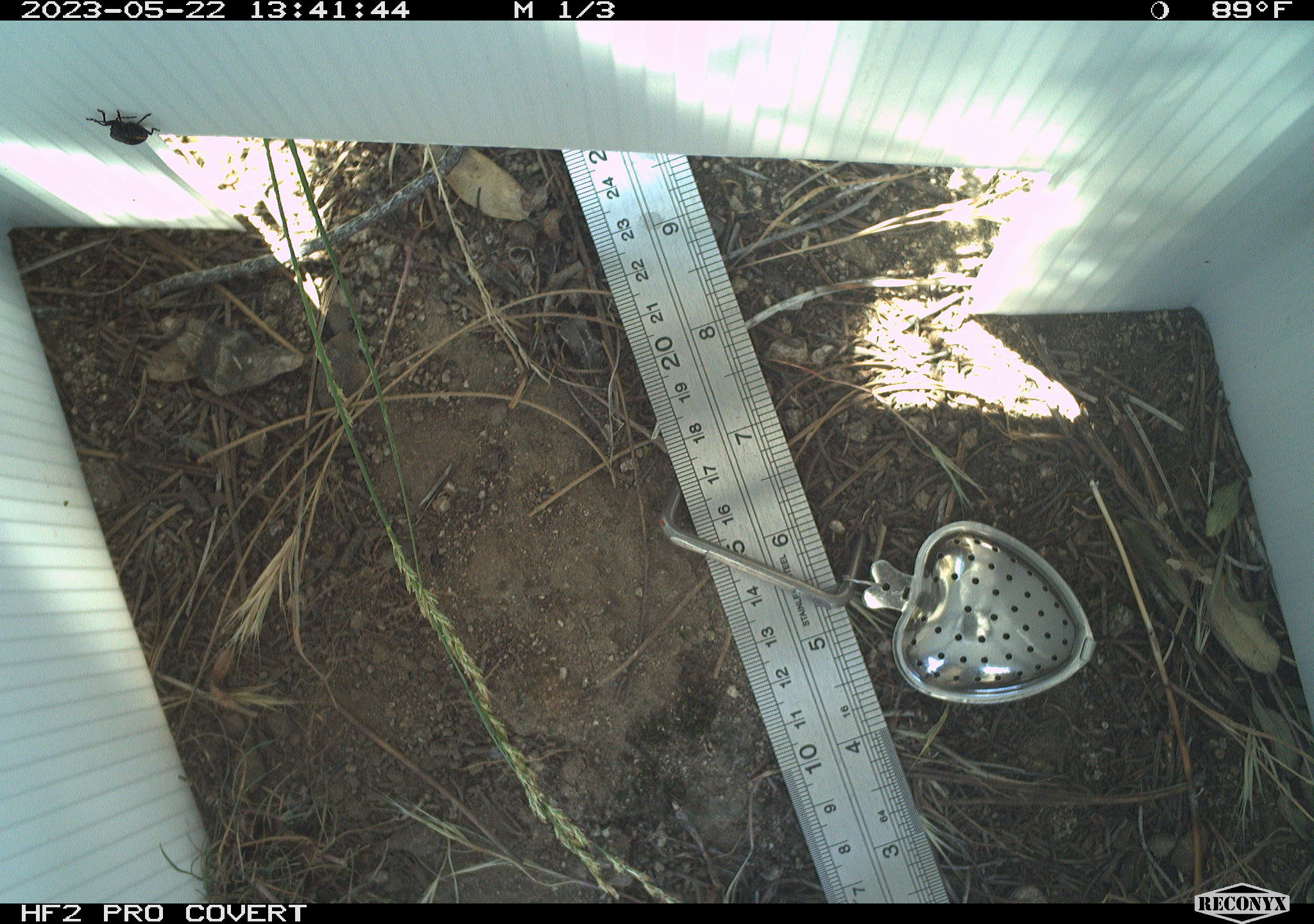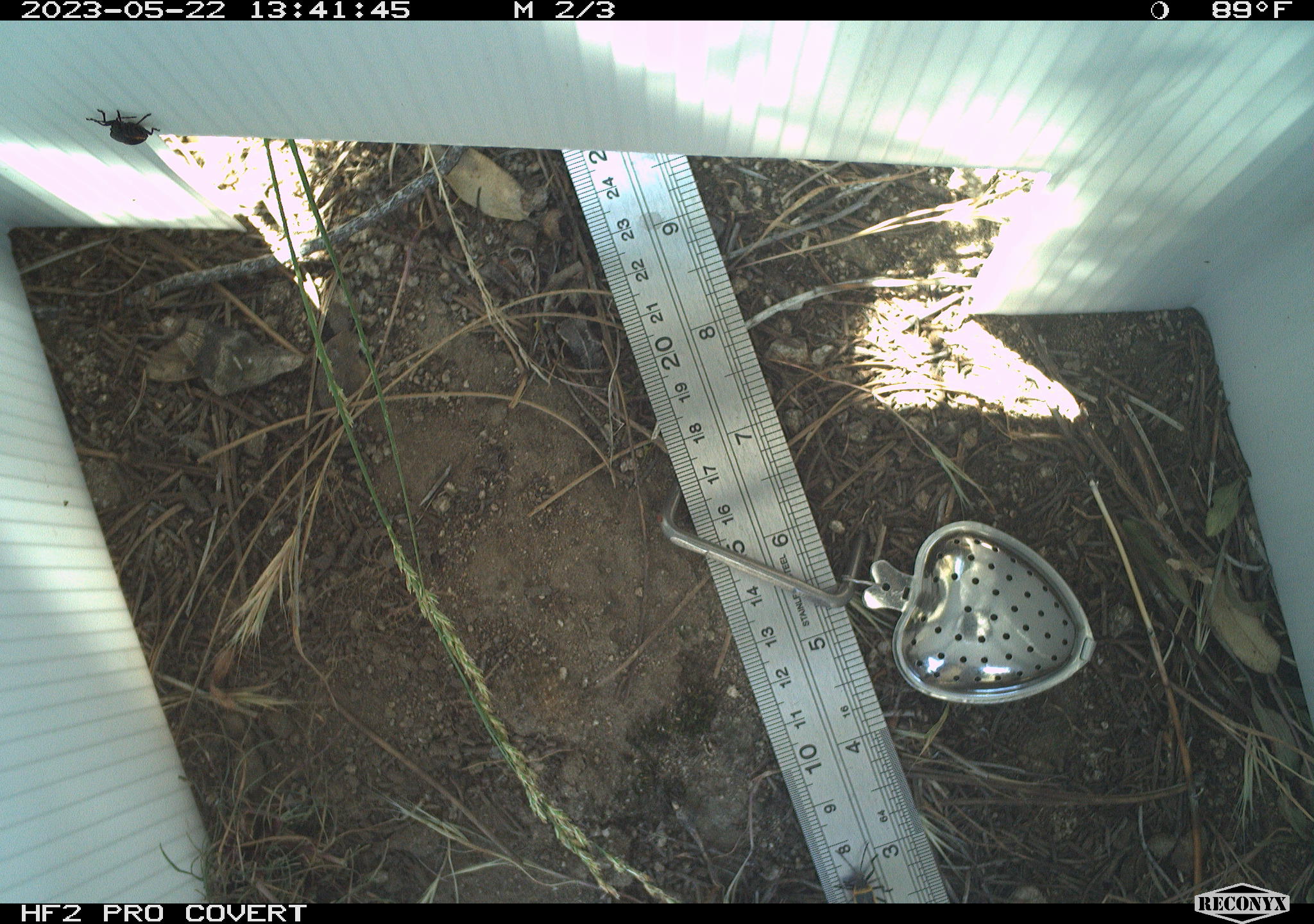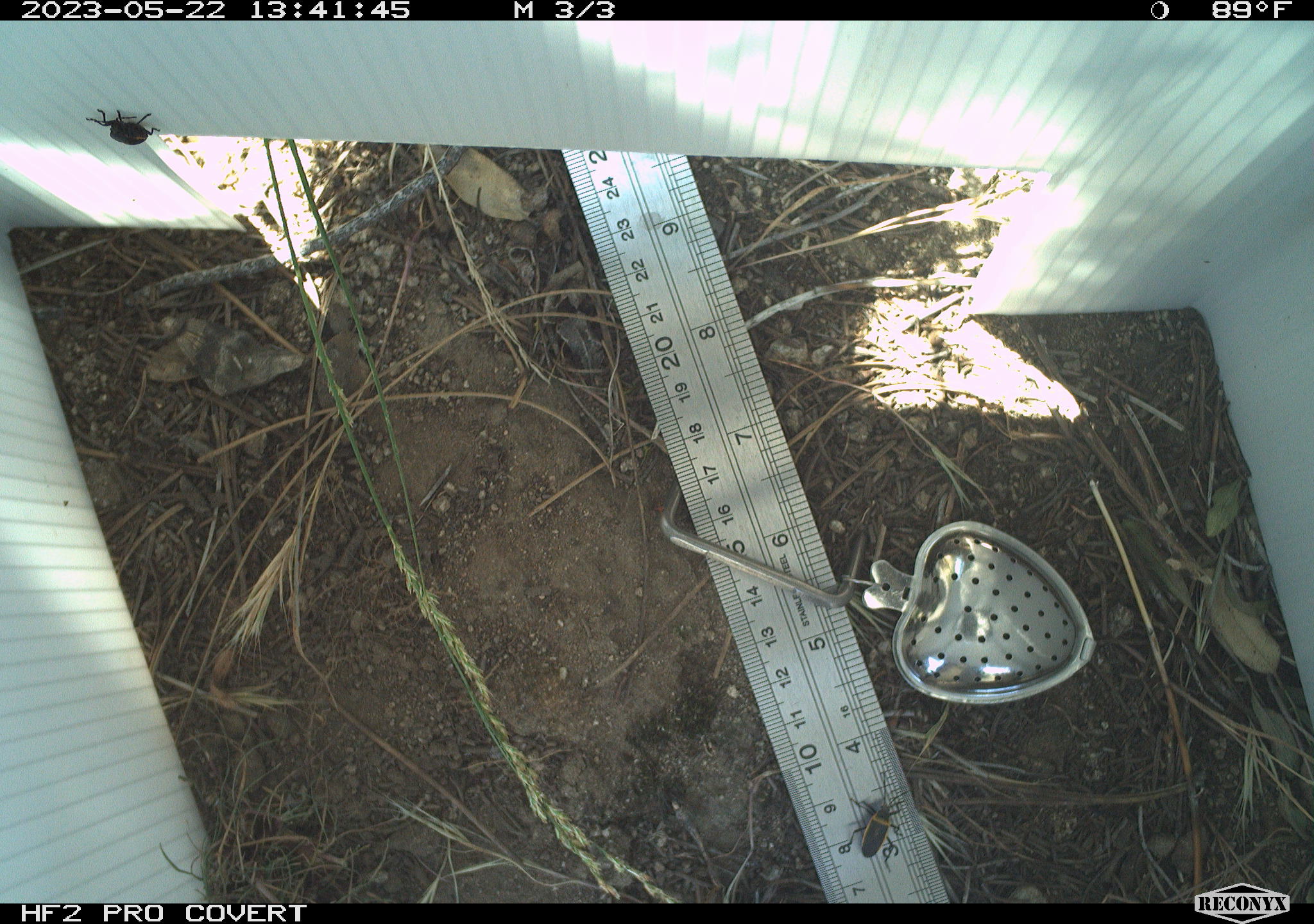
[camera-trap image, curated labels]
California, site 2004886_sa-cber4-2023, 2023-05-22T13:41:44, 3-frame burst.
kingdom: Animalia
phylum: Arthropoda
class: Insecta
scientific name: Insecta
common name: insect